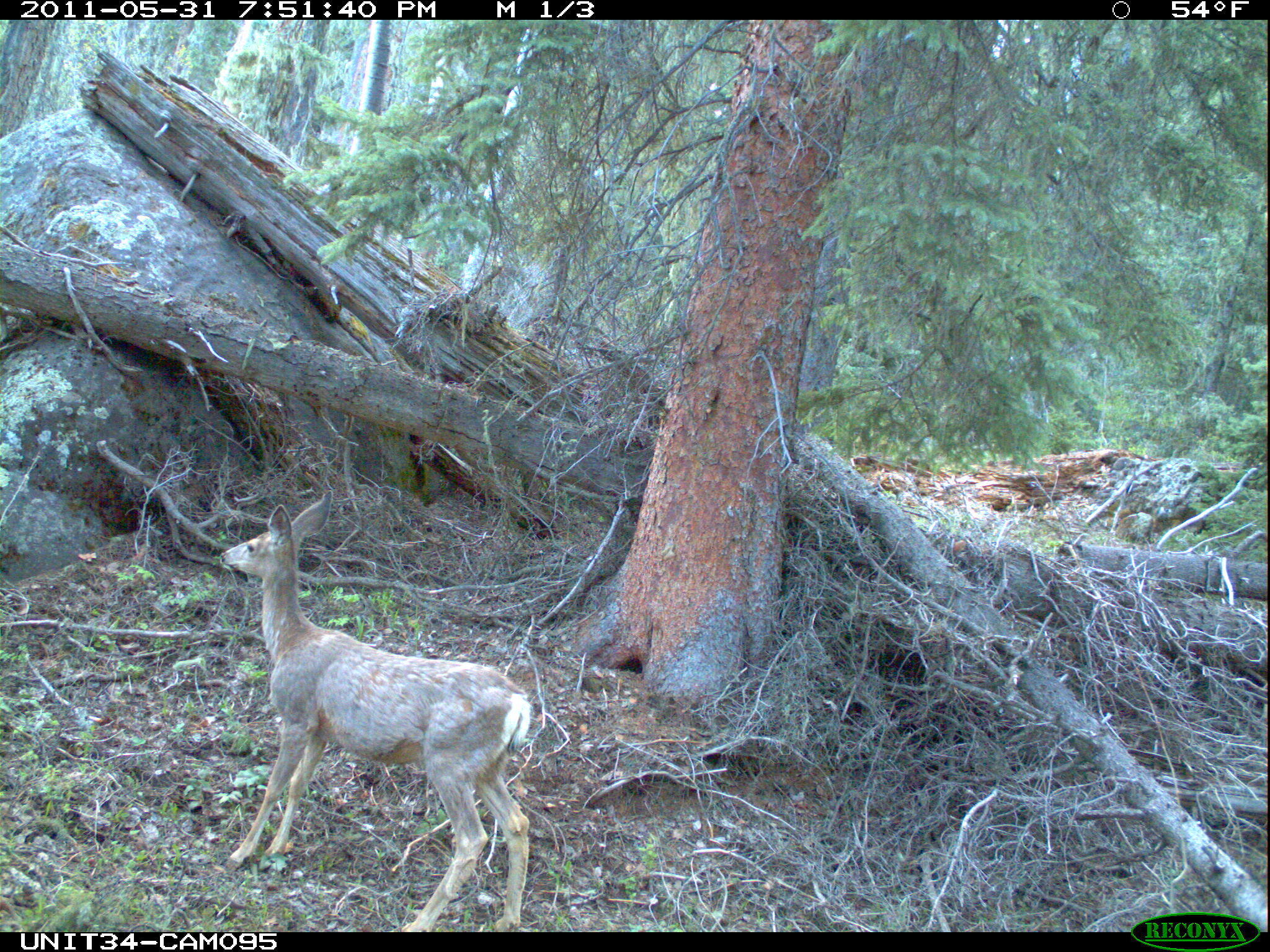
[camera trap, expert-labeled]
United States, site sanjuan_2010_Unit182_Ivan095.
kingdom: Animalia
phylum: Chordata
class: Mammalia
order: Artiodactyla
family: Cervidae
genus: Odocoileus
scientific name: Odocoileus hemionus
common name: mule deer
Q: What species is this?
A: Odocoileus hemionus (mule deer).